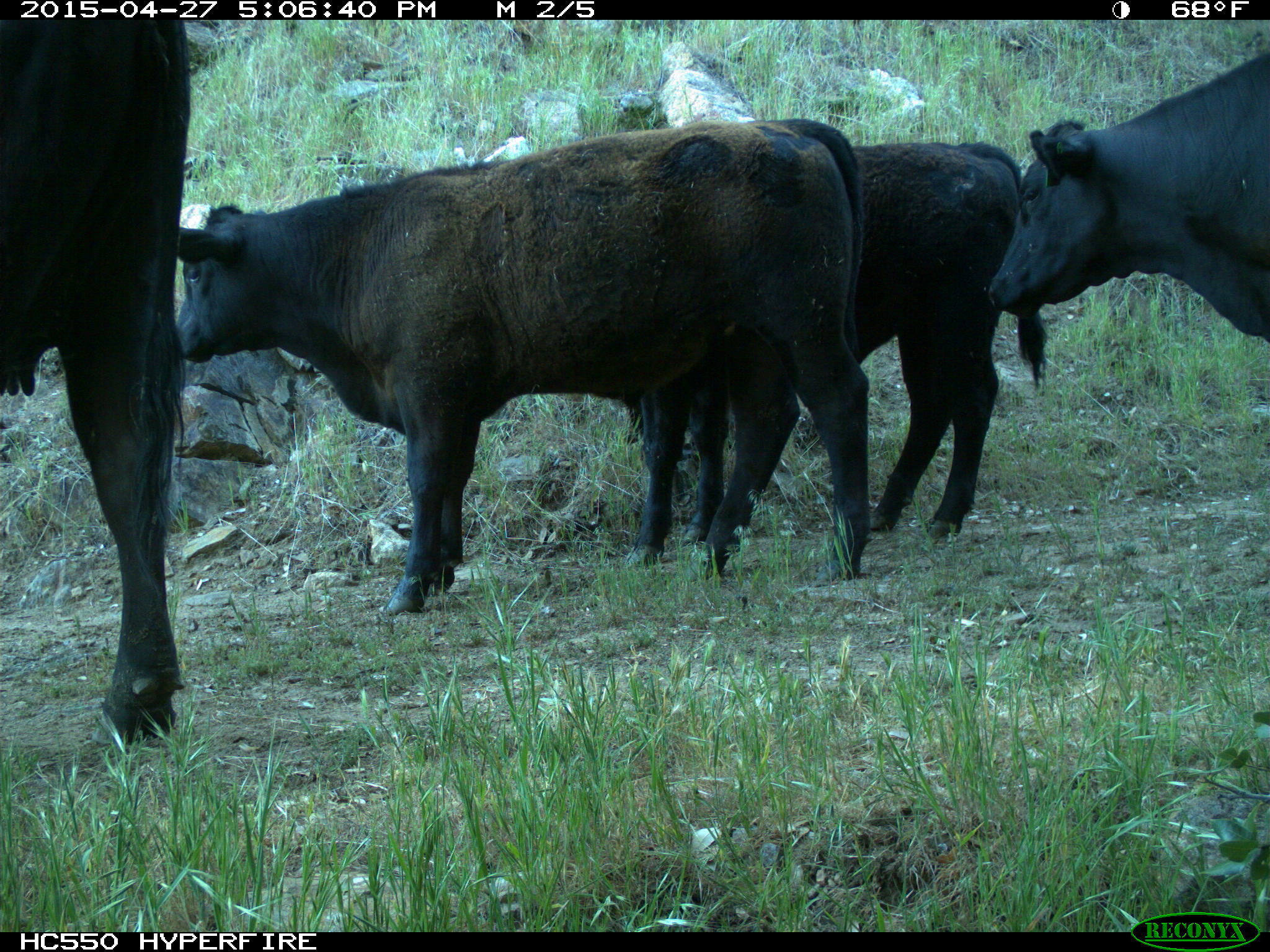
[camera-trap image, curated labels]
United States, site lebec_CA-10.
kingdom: Animalia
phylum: Chordata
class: Mammalia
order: Artiodactyla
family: Bovidae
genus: Bos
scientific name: Bos taurus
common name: domestic cow